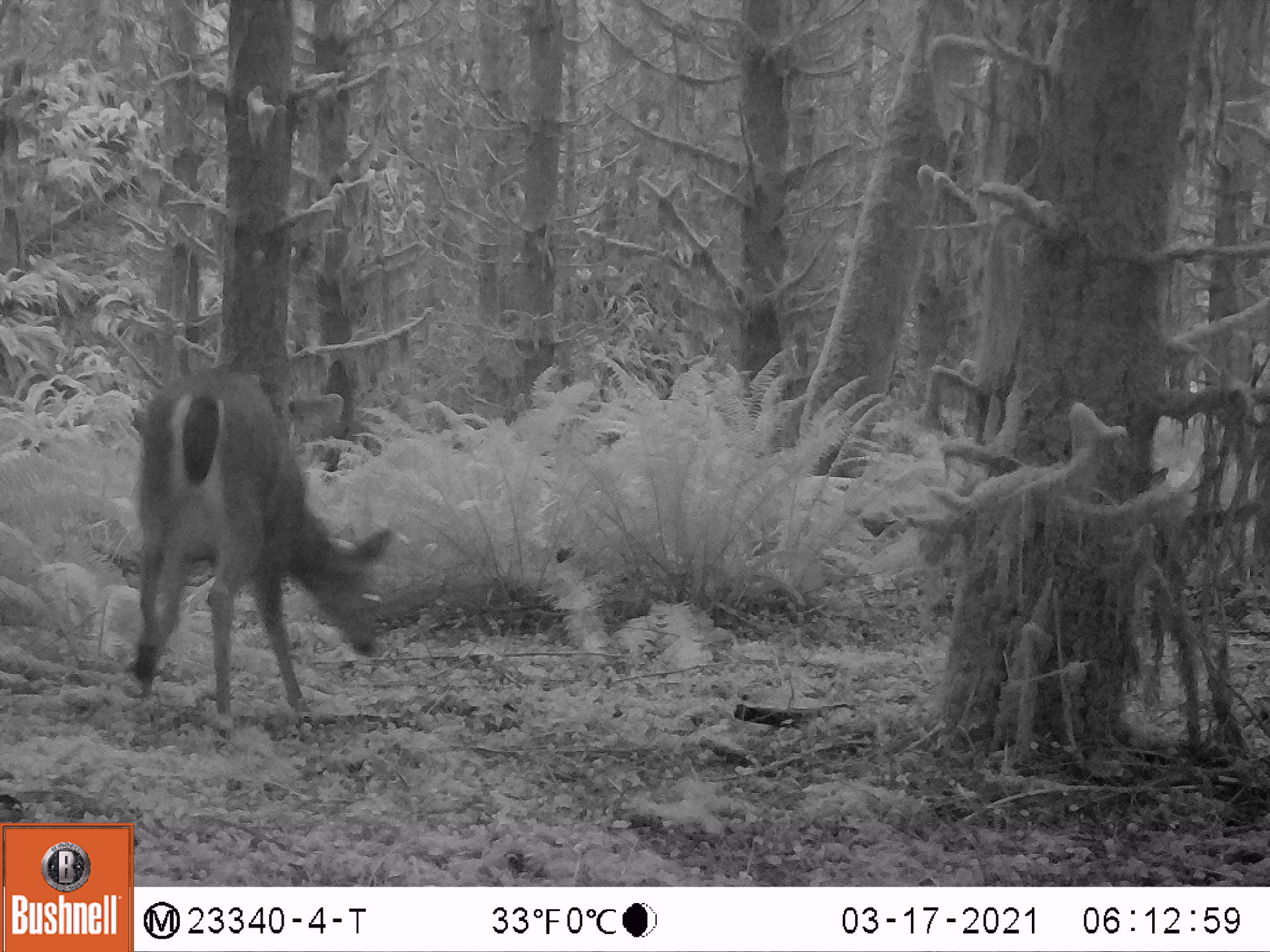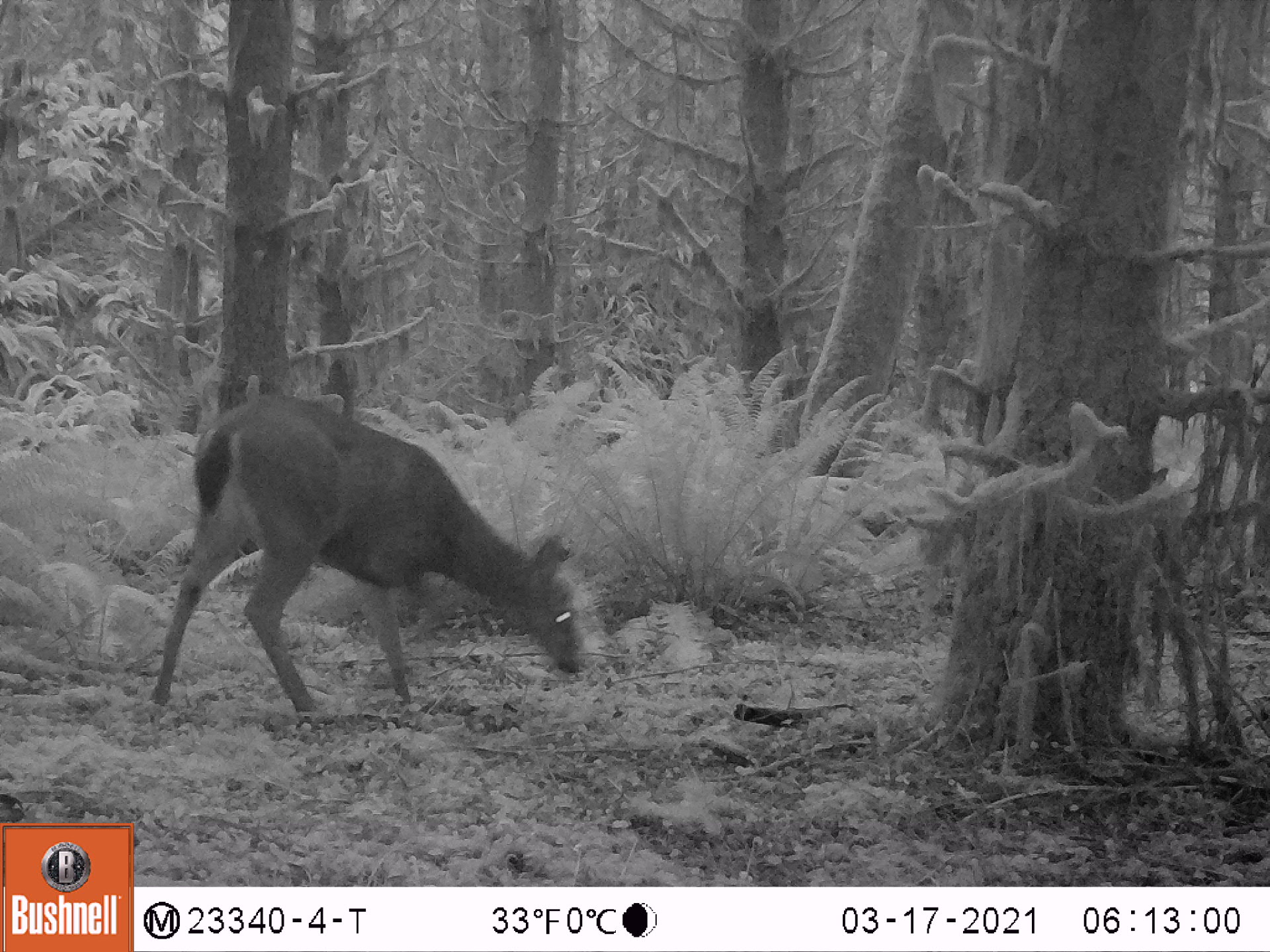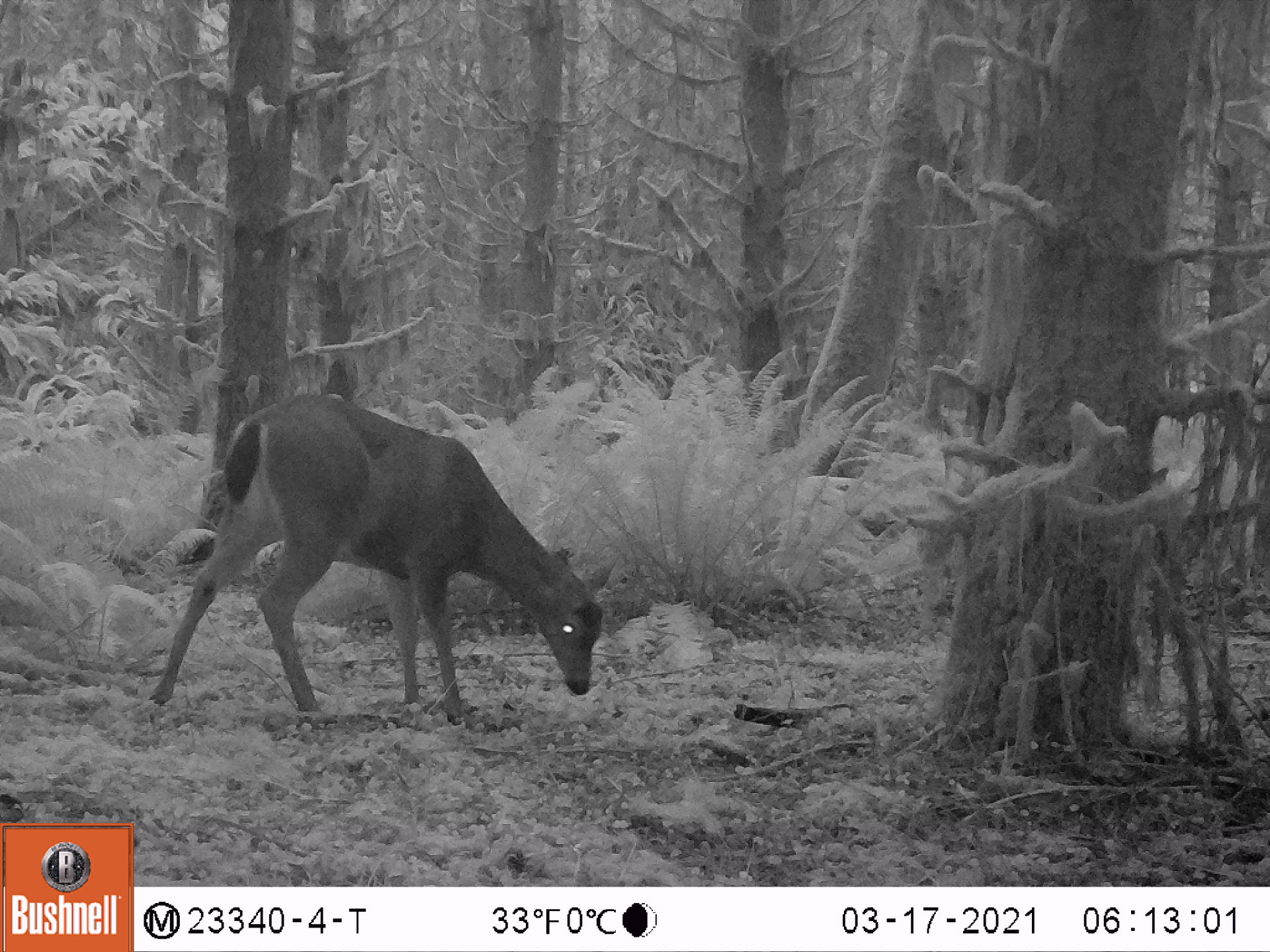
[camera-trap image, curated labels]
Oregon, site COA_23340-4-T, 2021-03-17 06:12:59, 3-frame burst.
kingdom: Animalia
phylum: Chordata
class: Mammalia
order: Artiodactyla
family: Cervidae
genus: Odocoileus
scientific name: Odocoileus hemionus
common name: black-tailed deer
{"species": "black-tailed deer (Odocoileus hemionus)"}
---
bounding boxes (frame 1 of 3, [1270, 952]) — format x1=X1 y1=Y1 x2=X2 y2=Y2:
black-tailed deer: x1=124 y1=367 x2=404 y2=740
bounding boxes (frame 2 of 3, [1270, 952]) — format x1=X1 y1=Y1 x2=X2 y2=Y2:
black-tailed deer: x1=166 y1=393 x2=592 y2=732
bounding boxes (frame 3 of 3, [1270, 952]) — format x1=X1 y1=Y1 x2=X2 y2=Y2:
black-tailed deer: x1=138 y1=386 x2=620 y2=711